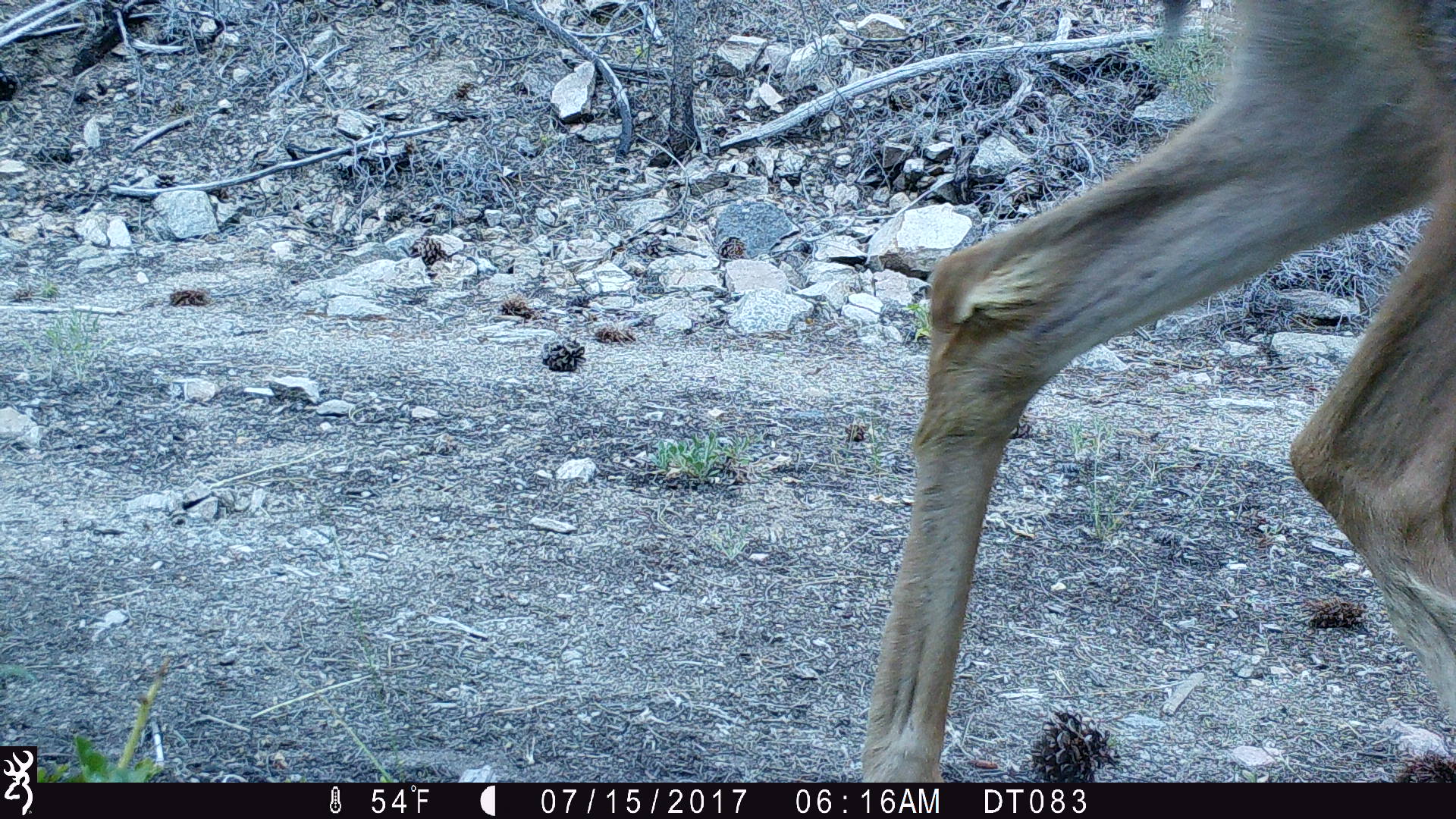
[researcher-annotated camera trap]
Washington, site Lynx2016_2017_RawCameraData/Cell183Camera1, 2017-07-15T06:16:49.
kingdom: Animalia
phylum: Chordata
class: Mammalia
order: Artiodactyla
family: Cervidae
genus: Odocoileus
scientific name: Odocoileus hemionus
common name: mule deer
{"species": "Odocoileus hemionus (mule deer)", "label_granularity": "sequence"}